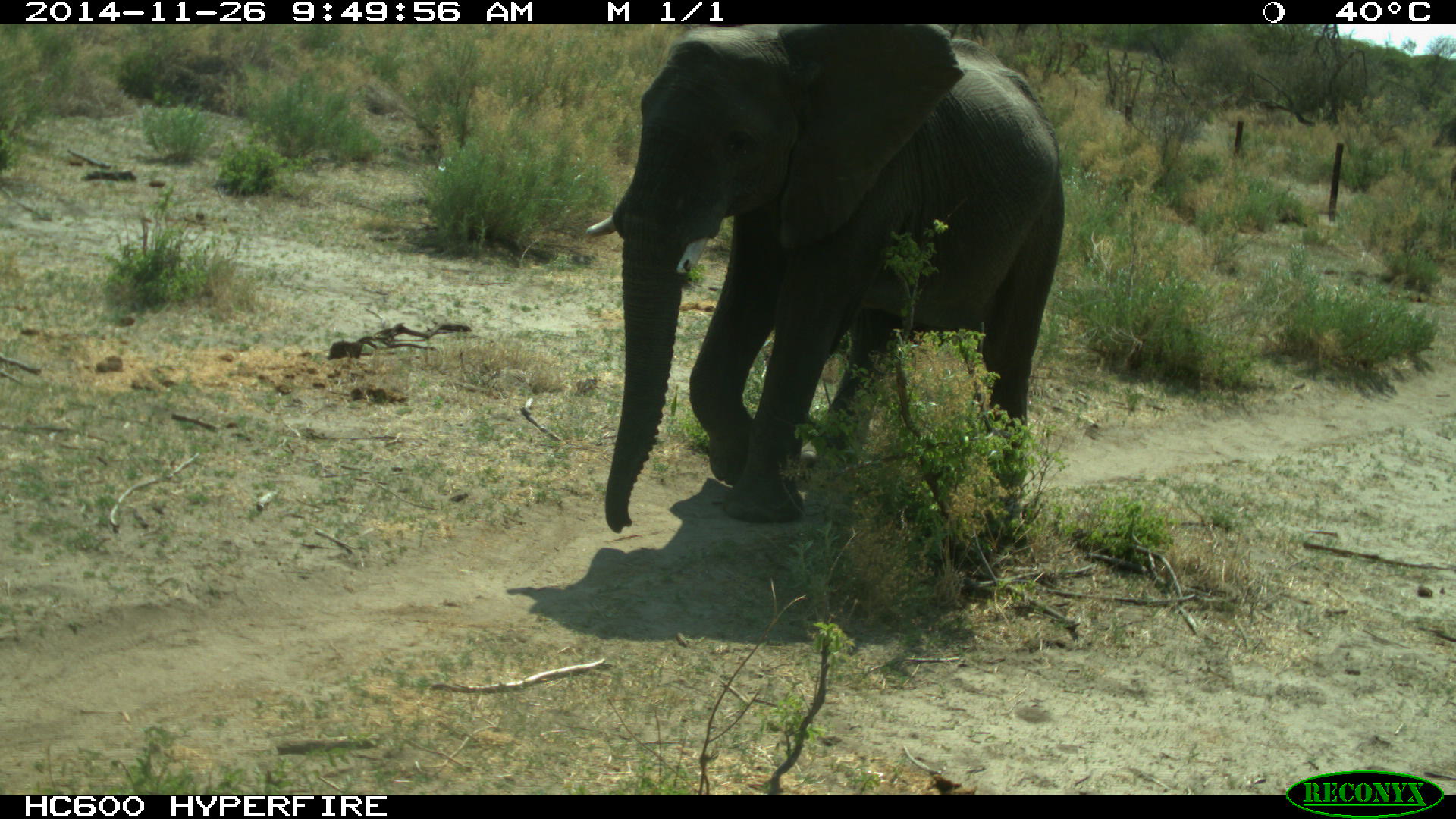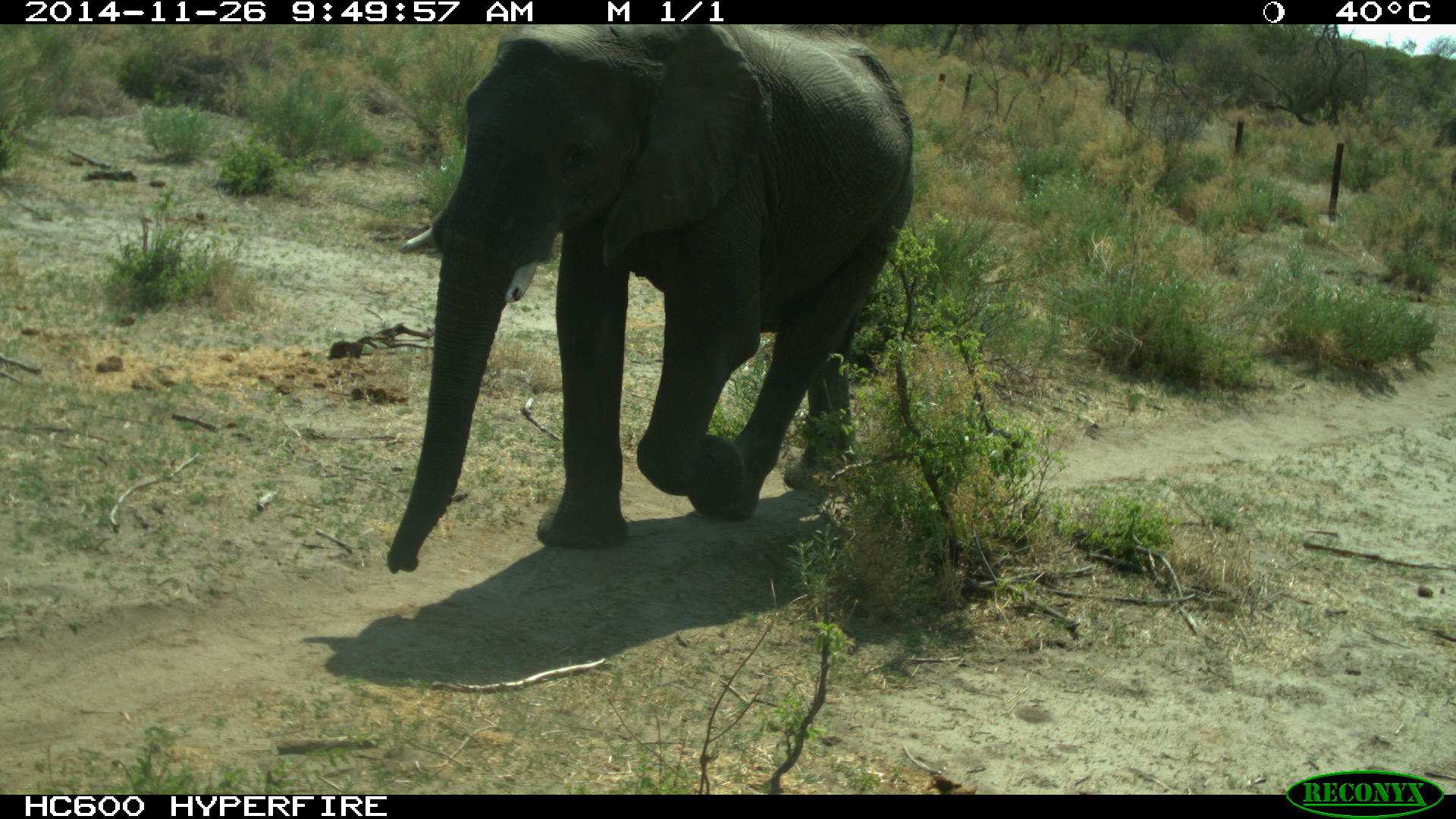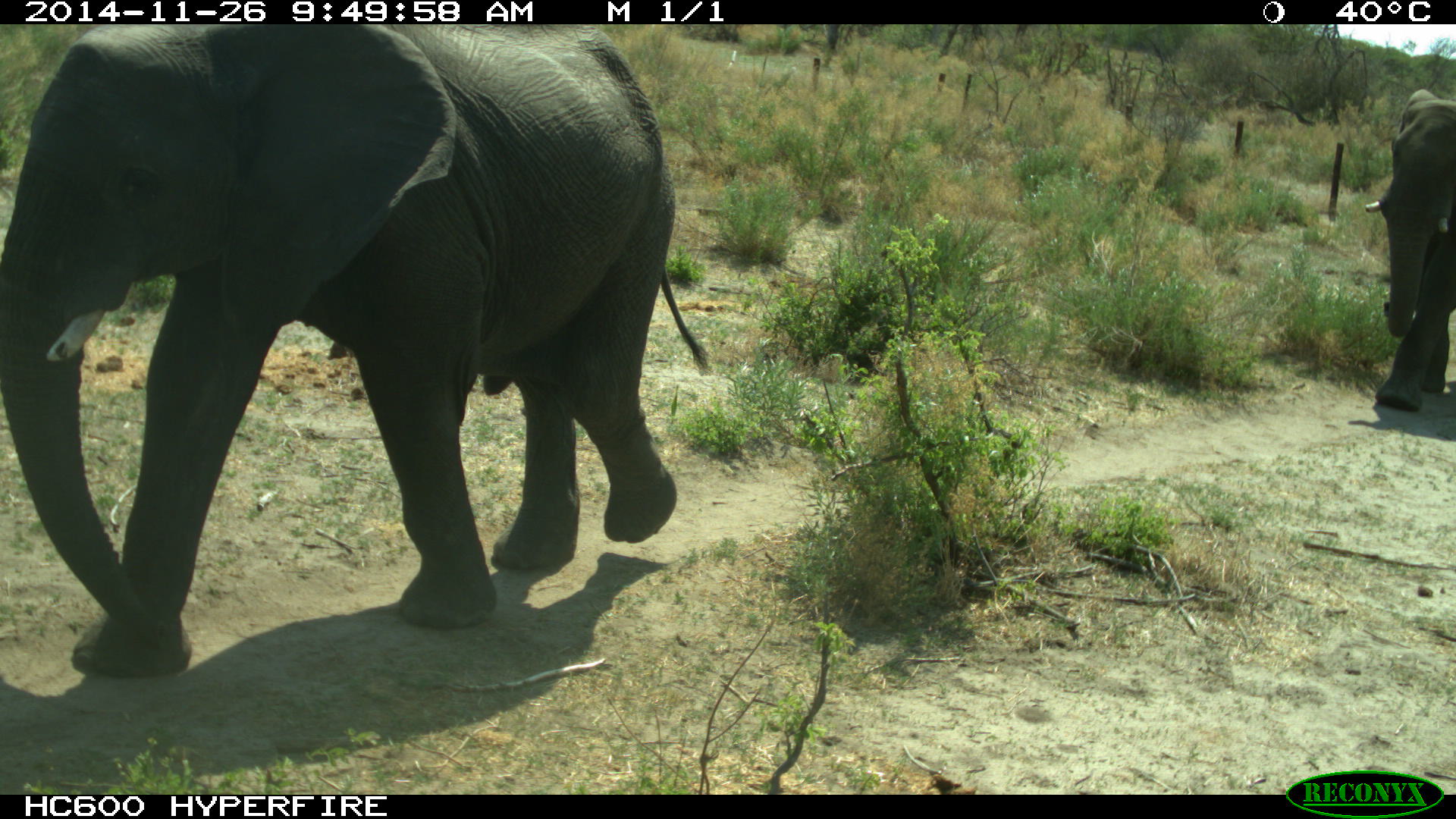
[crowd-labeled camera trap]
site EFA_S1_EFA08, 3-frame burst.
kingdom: Animalia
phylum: Chordata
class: Mammalia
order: Proboscidea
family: Elephantidae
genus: Loxodonta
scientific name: Loxodonta africana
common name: african bush elephant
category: elephant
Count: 2.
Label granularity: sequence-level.